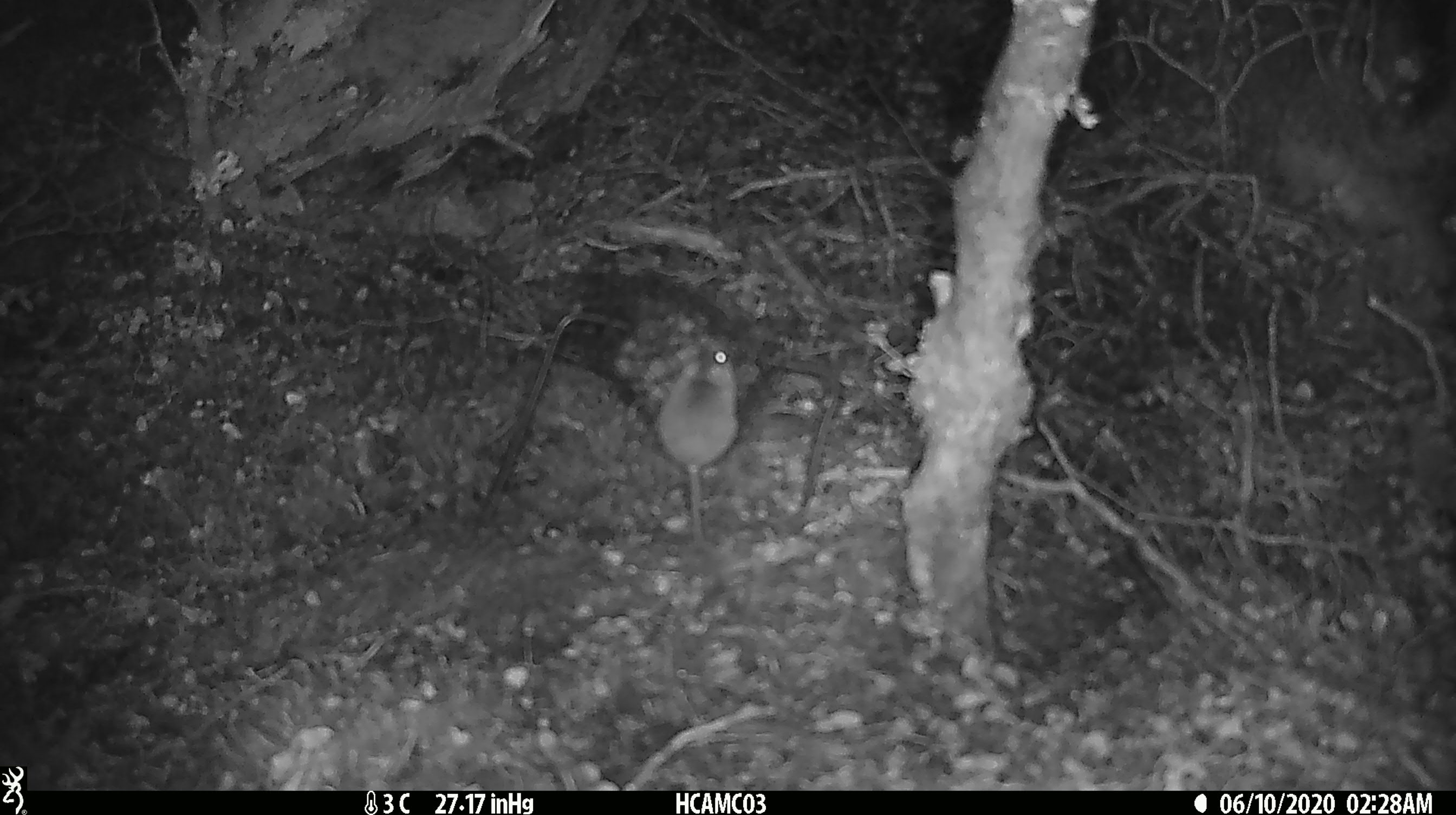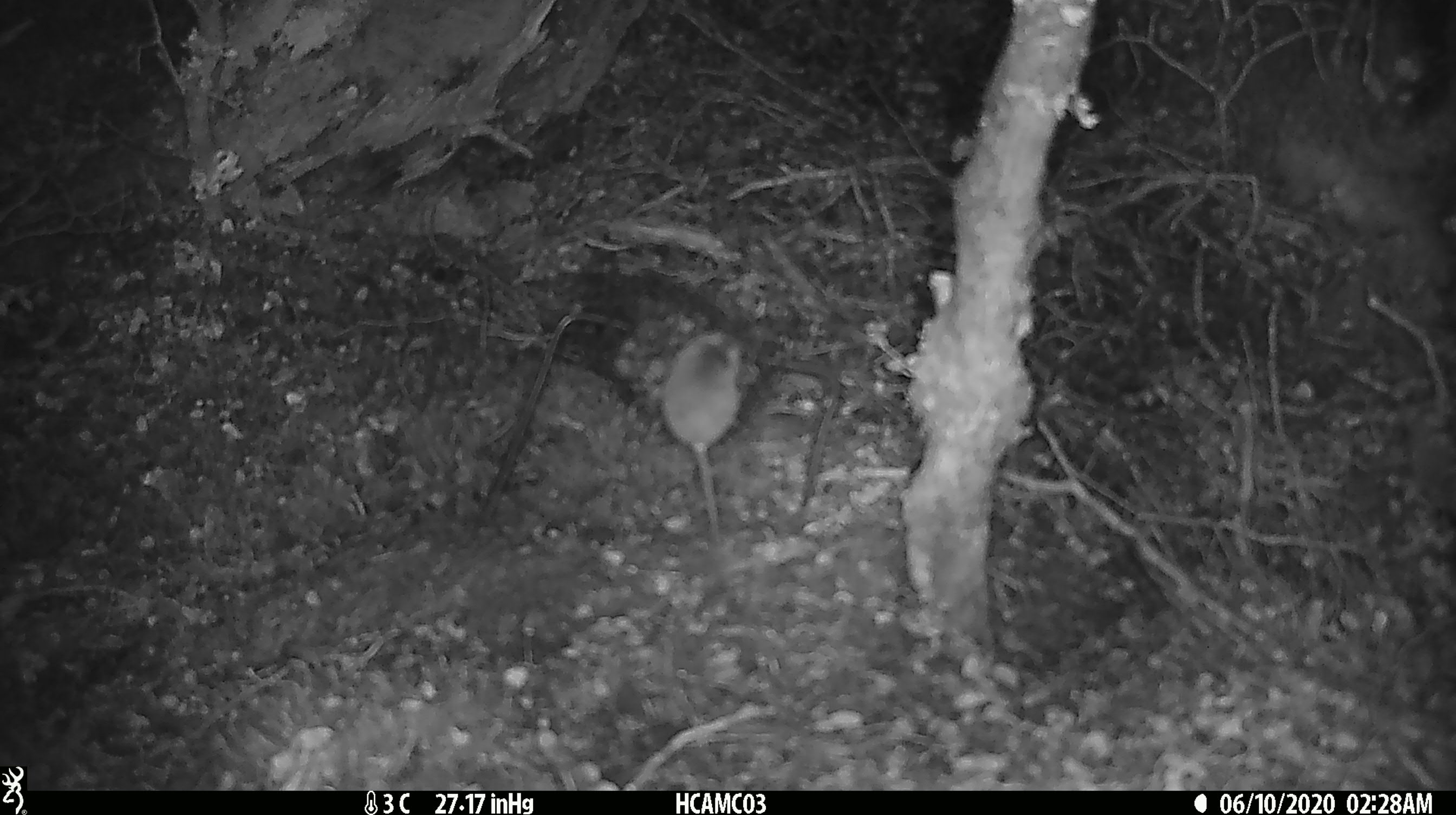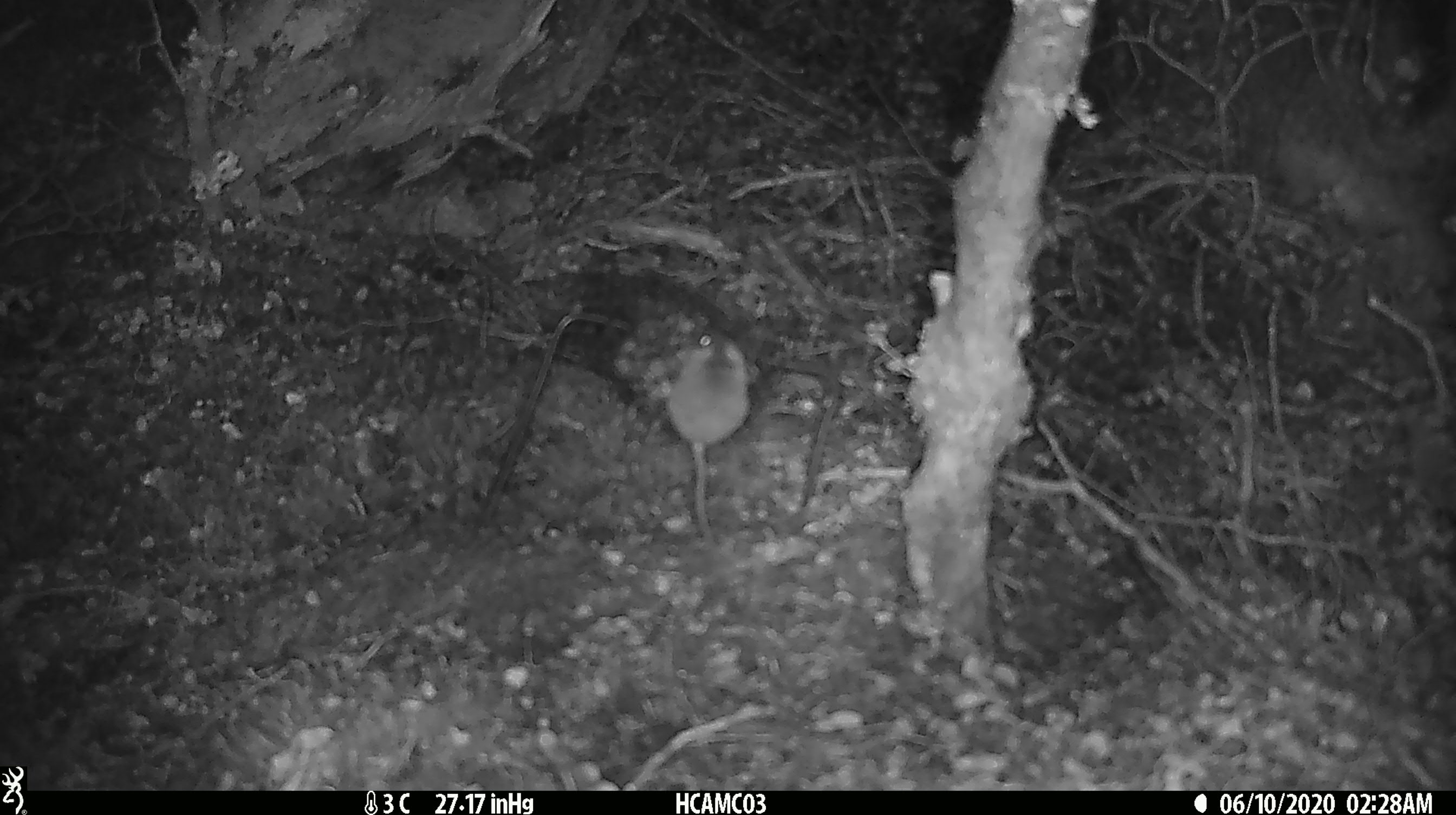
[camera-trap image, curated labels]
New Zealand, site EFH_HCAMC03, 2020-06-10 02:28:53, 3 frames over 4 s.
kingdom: Animalia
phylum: Chordata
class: Mammalia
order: Rodentia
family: Muridae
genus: Mus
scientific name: Mus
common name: mouse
Mouse (Mus).